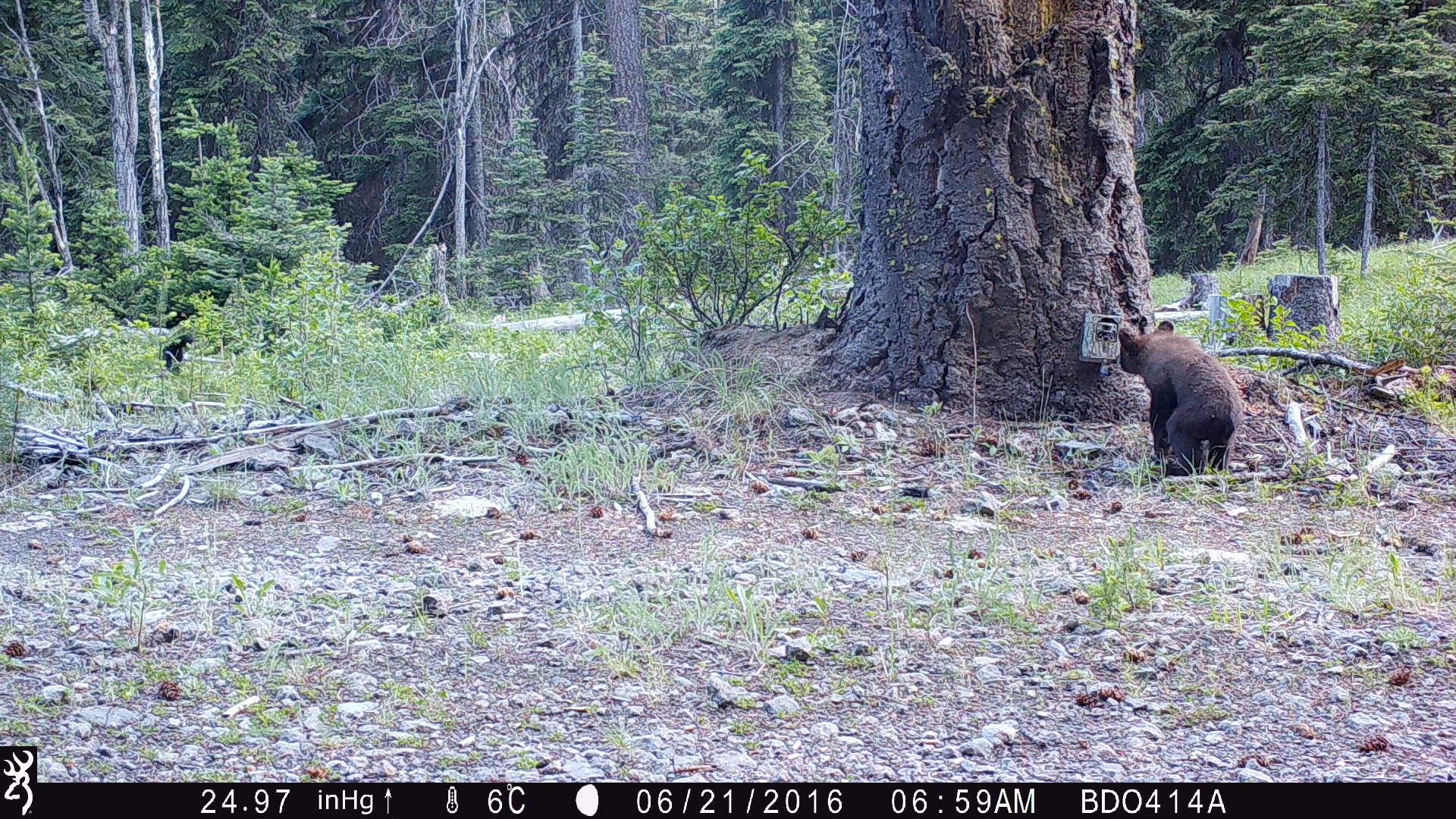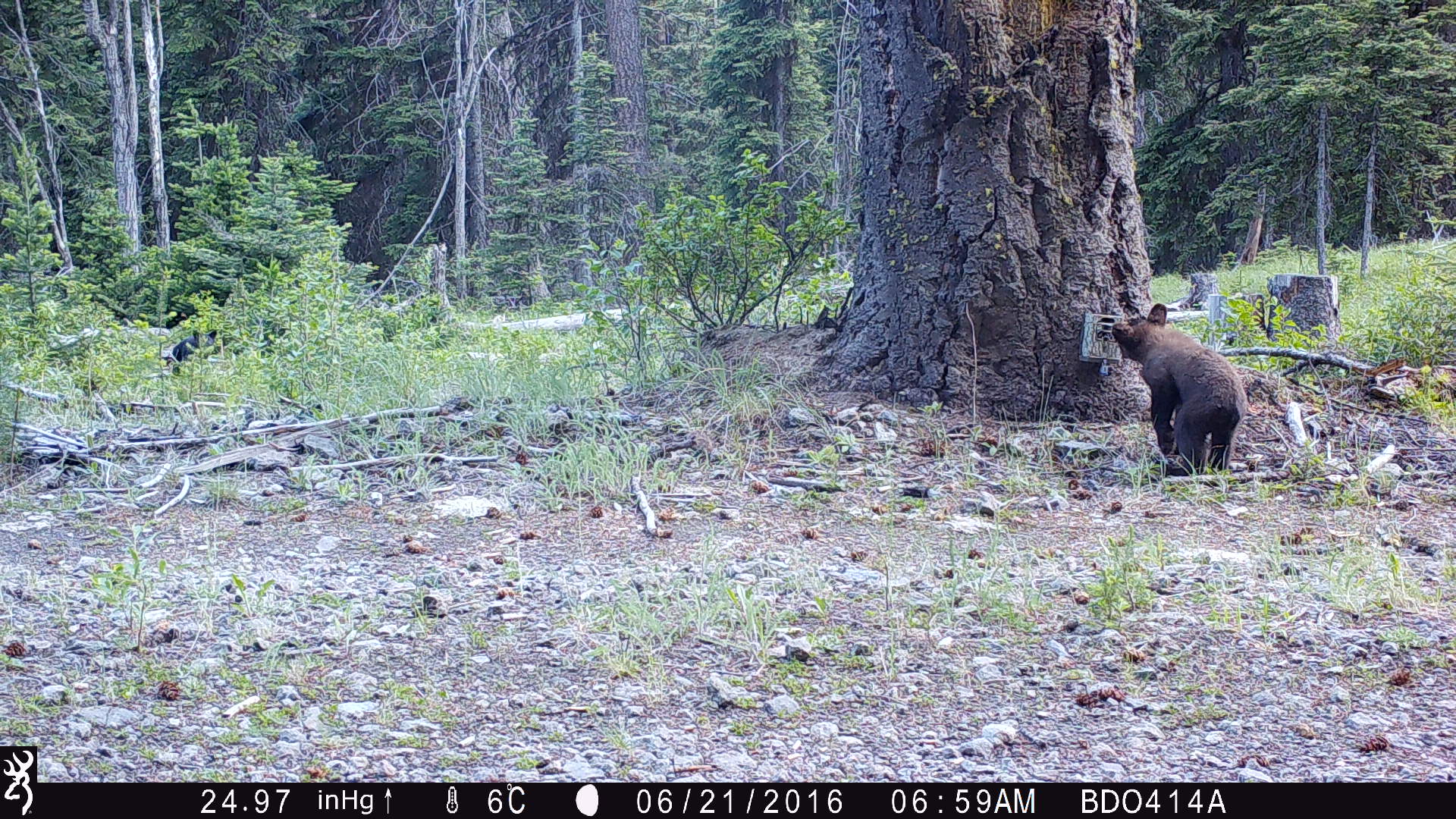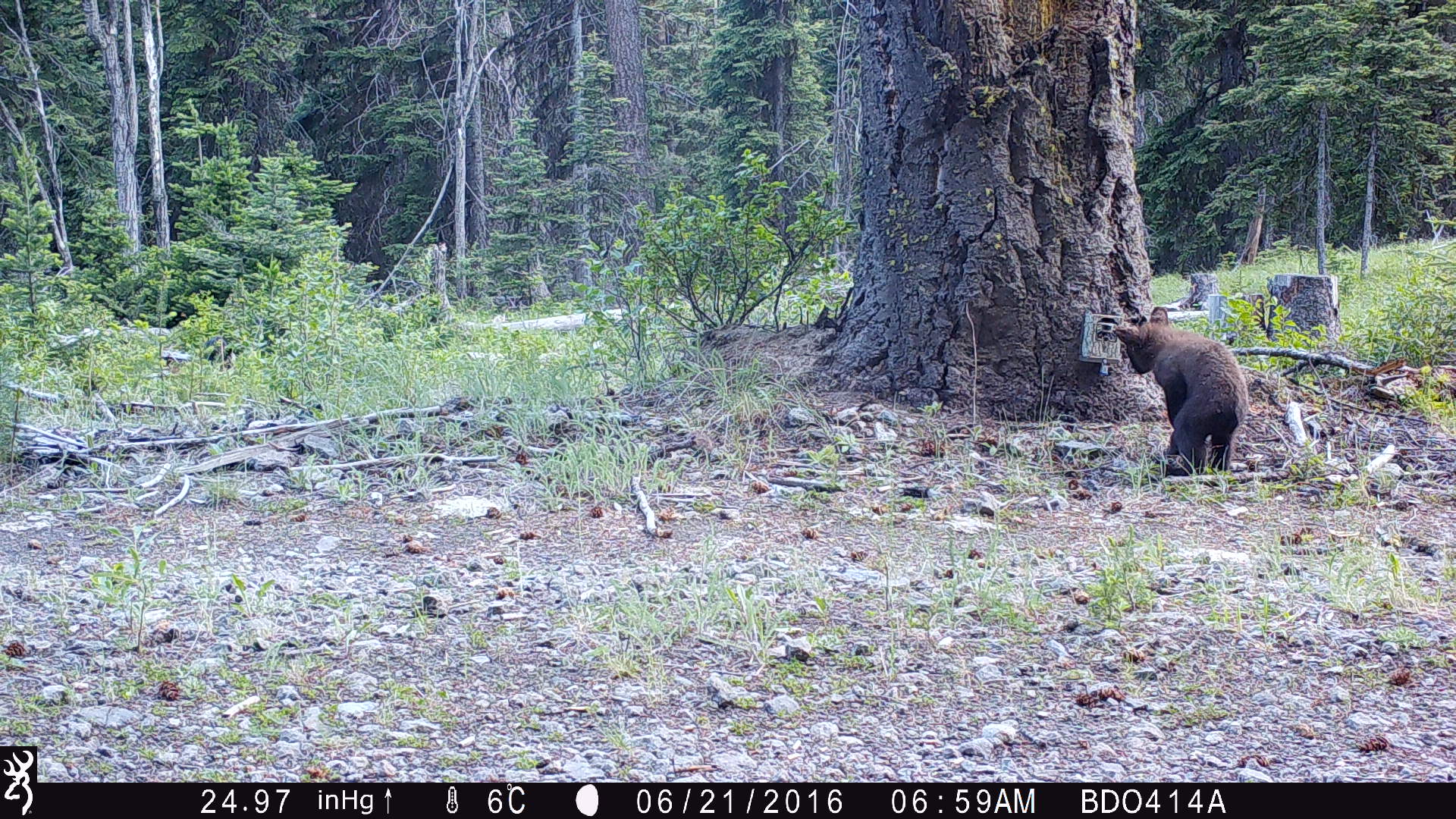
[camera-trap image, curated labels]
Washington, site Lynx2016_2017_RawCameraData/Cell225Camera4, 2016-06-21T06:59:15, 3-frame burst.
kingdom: Animalia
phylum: Chordata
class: Mammalia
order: Carnivora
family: Ursidae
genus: Ursus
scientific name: Ursus americanus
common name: american black bear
Ursus americanus (american black bear). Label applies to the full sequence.